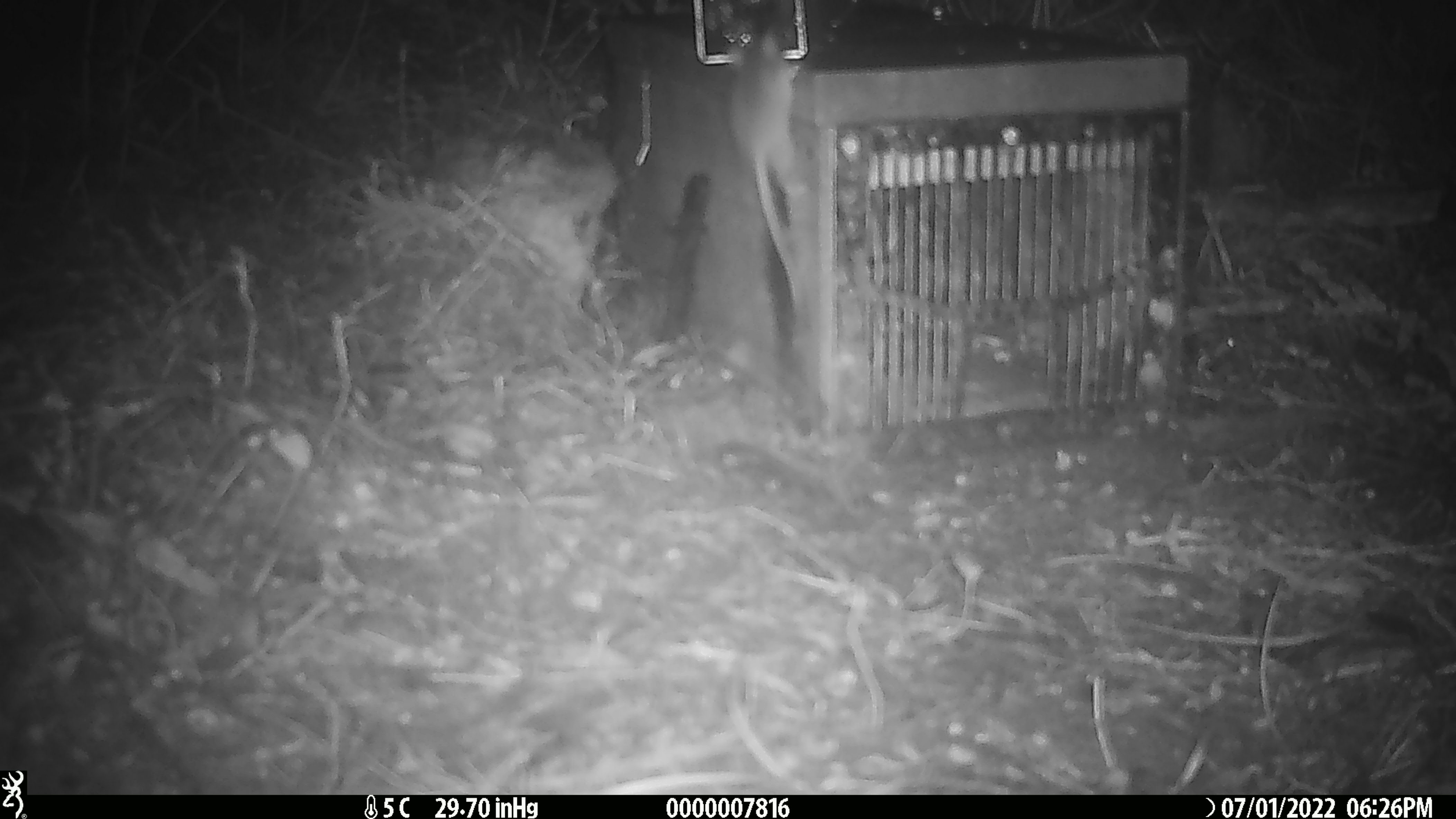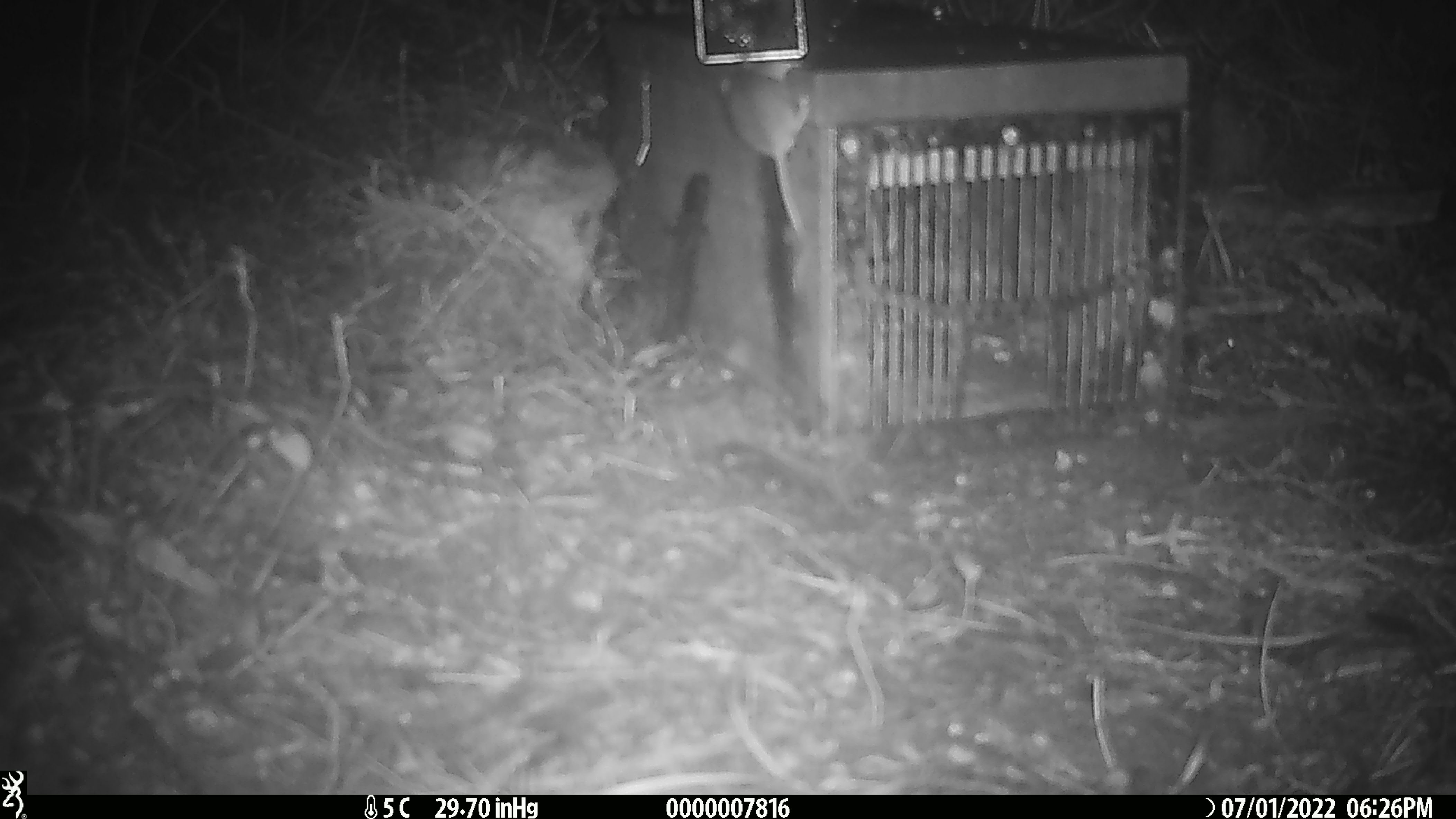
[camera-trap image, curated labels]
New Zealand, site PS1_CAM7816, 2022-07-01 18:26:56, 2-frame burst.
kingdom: Animalia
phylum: Chordata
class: Mammalia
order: Rodentia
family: Muridae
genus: Mus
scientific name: Mus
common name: mouse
Mouse (Mus).